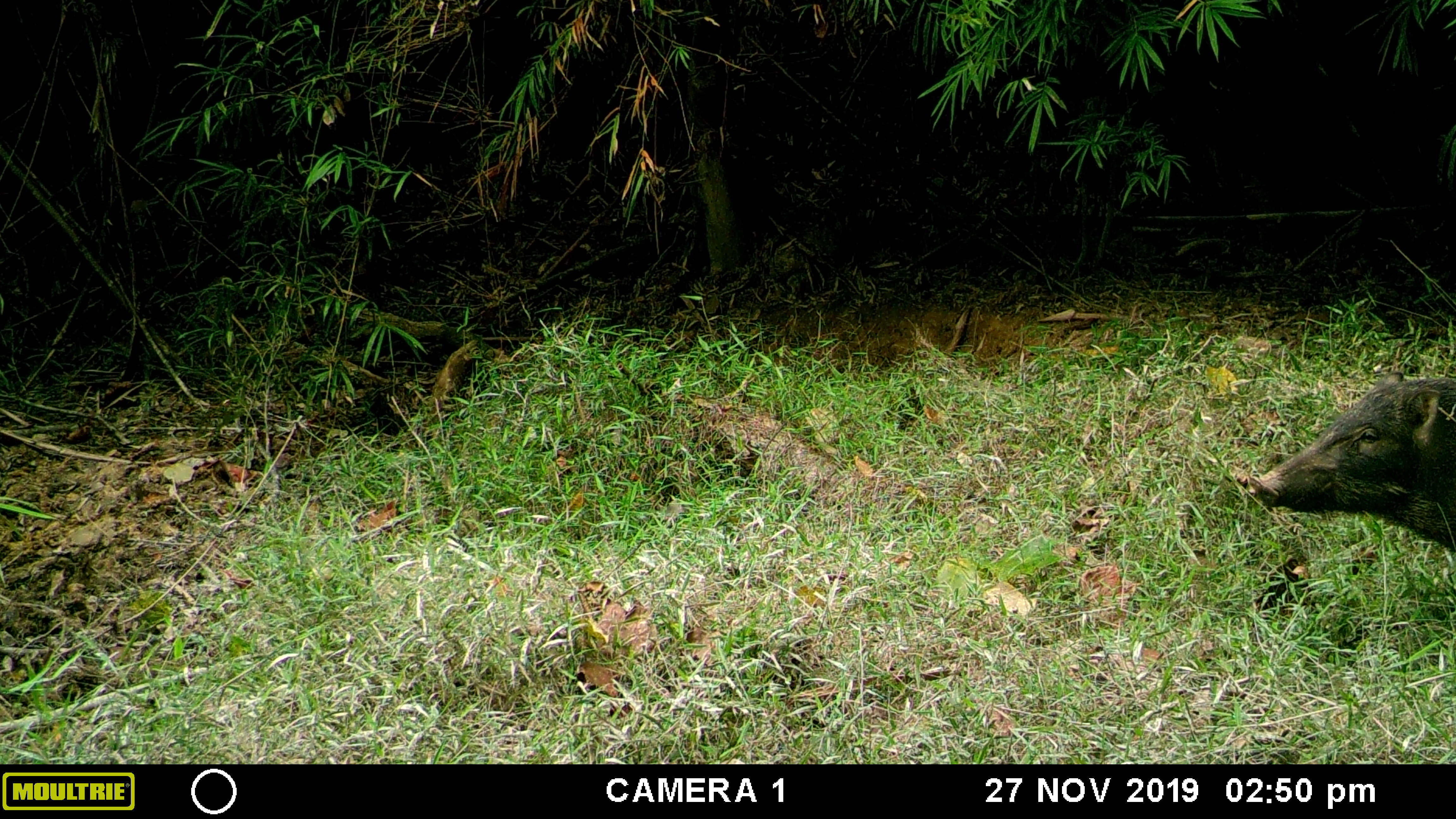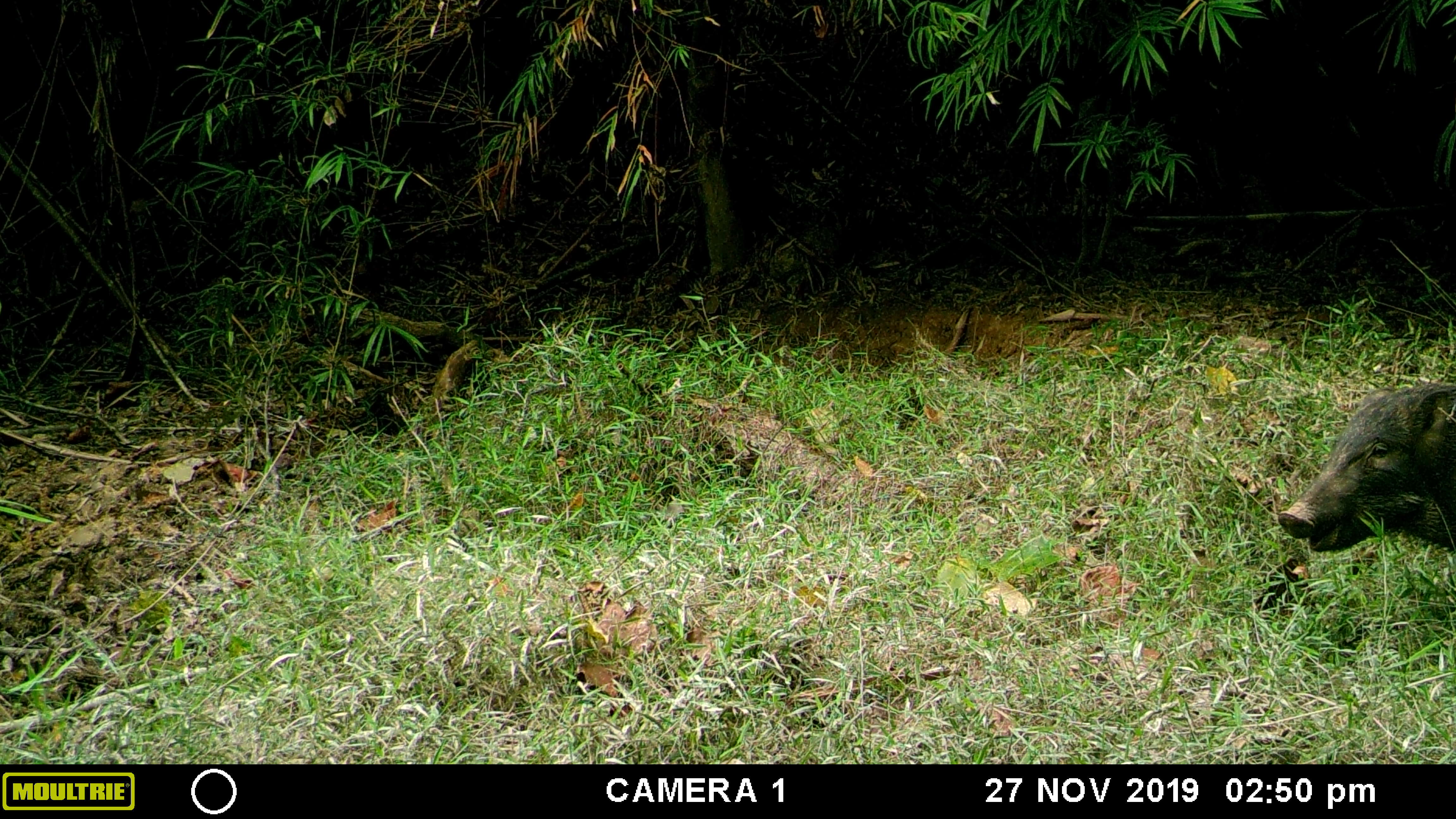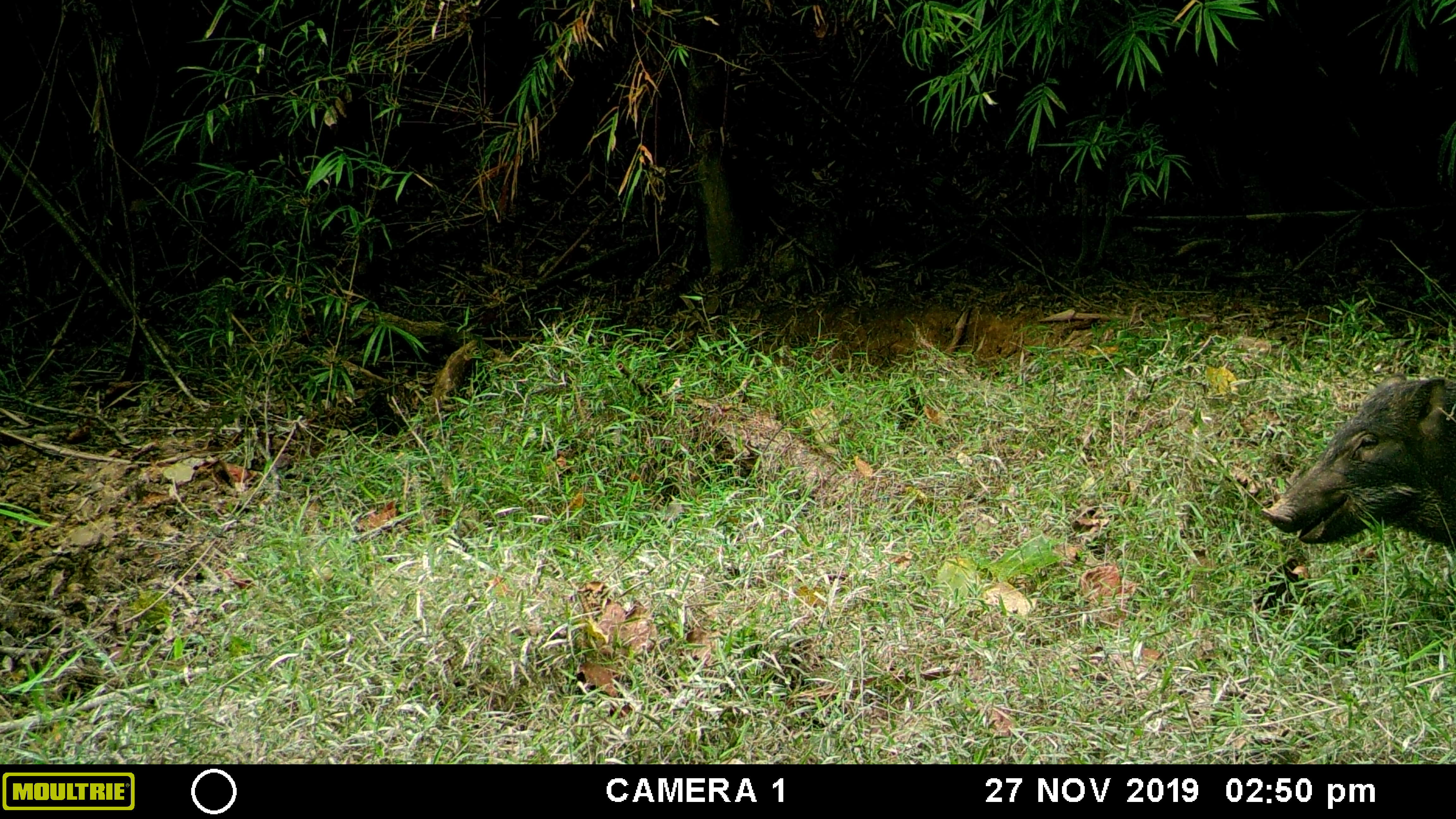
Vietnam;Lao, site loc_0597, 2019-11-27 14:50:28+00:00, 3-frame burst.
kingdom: Animalia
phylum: Chordata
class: Mammalia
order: Artiodactyla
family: Suidae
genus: Sus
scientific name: Sus scrofa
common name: eurasian wild pig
Eurasian wild pig (Sus scrofa). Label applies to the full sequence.